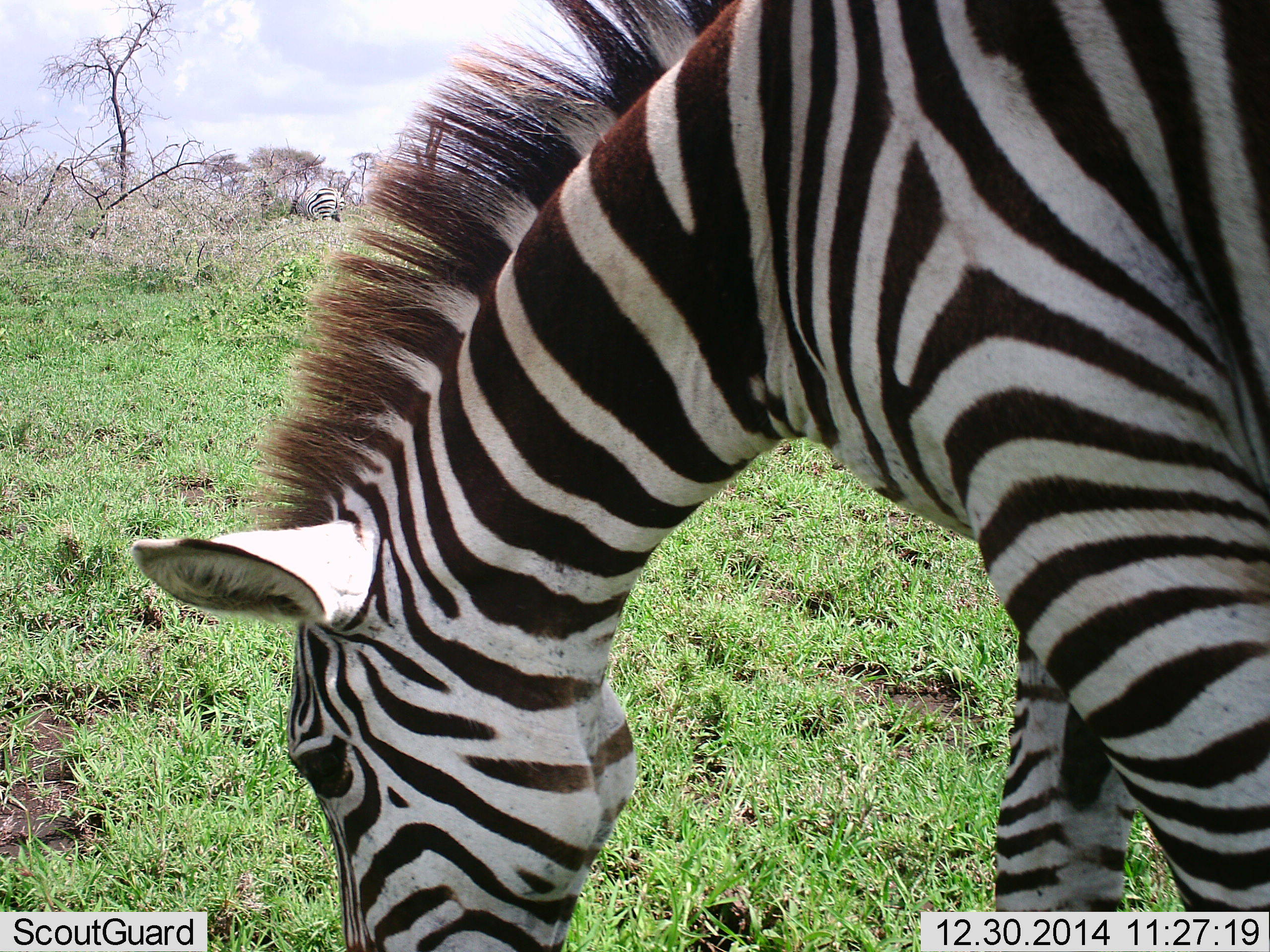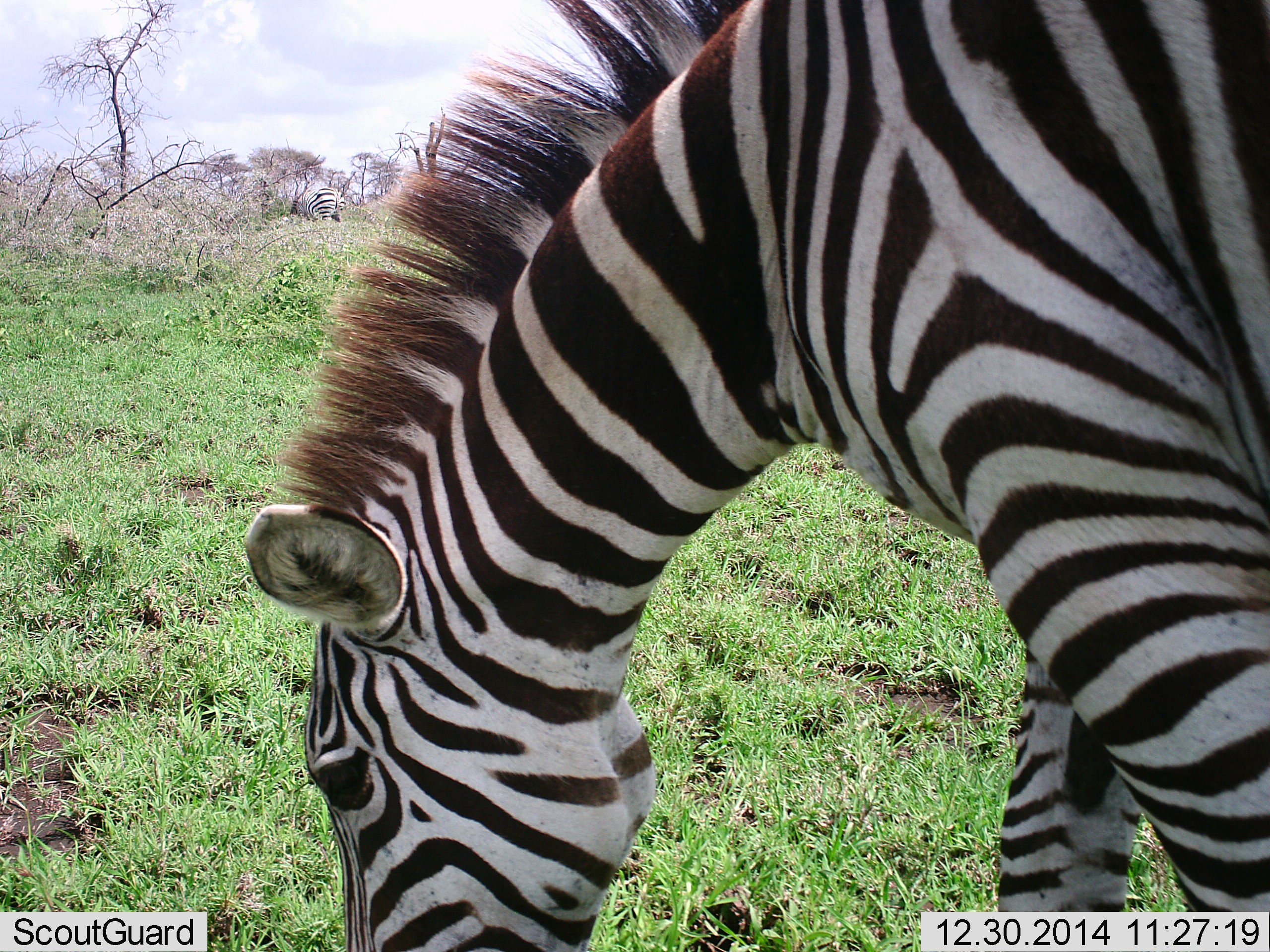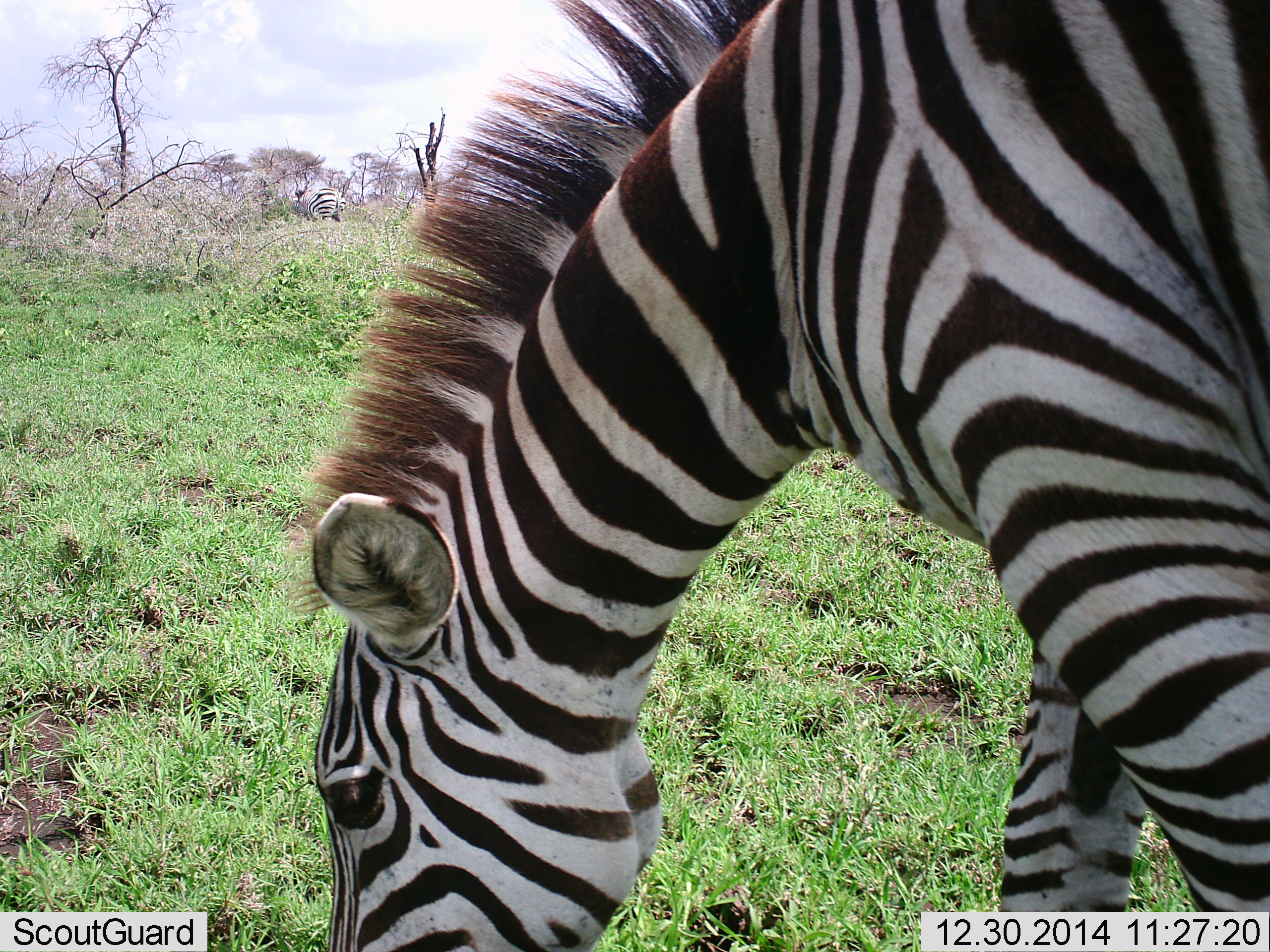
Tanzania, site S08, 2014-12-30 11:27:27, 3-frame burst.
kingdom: Animalia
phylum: Chordata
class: Mammalia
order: Perissodactyla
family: Equidae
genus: Equus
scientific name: Equus quagga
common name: plains zebra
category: zebra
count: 1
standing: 20%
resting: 0%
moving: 0%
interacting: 0%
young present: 0%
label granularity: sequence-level